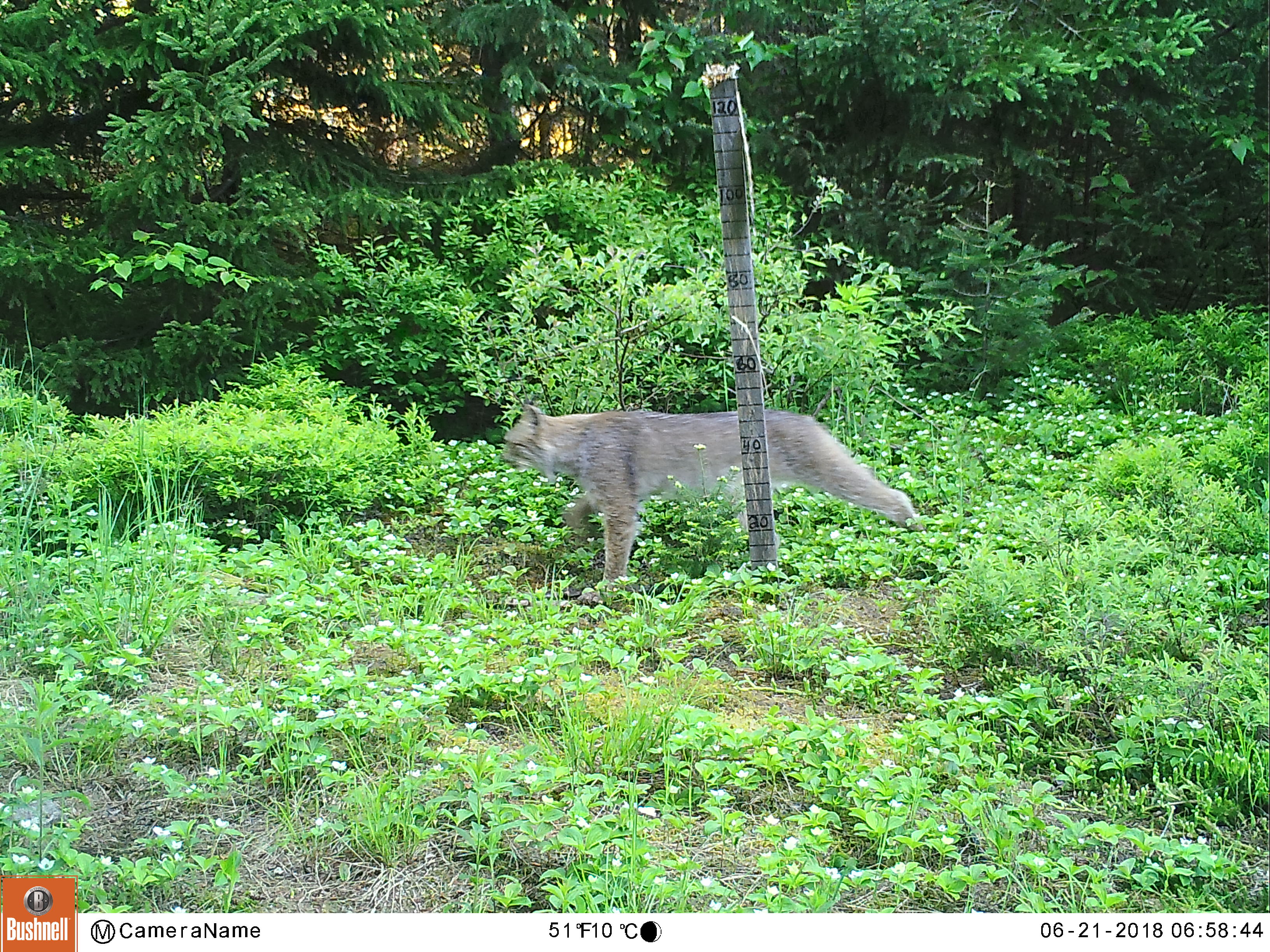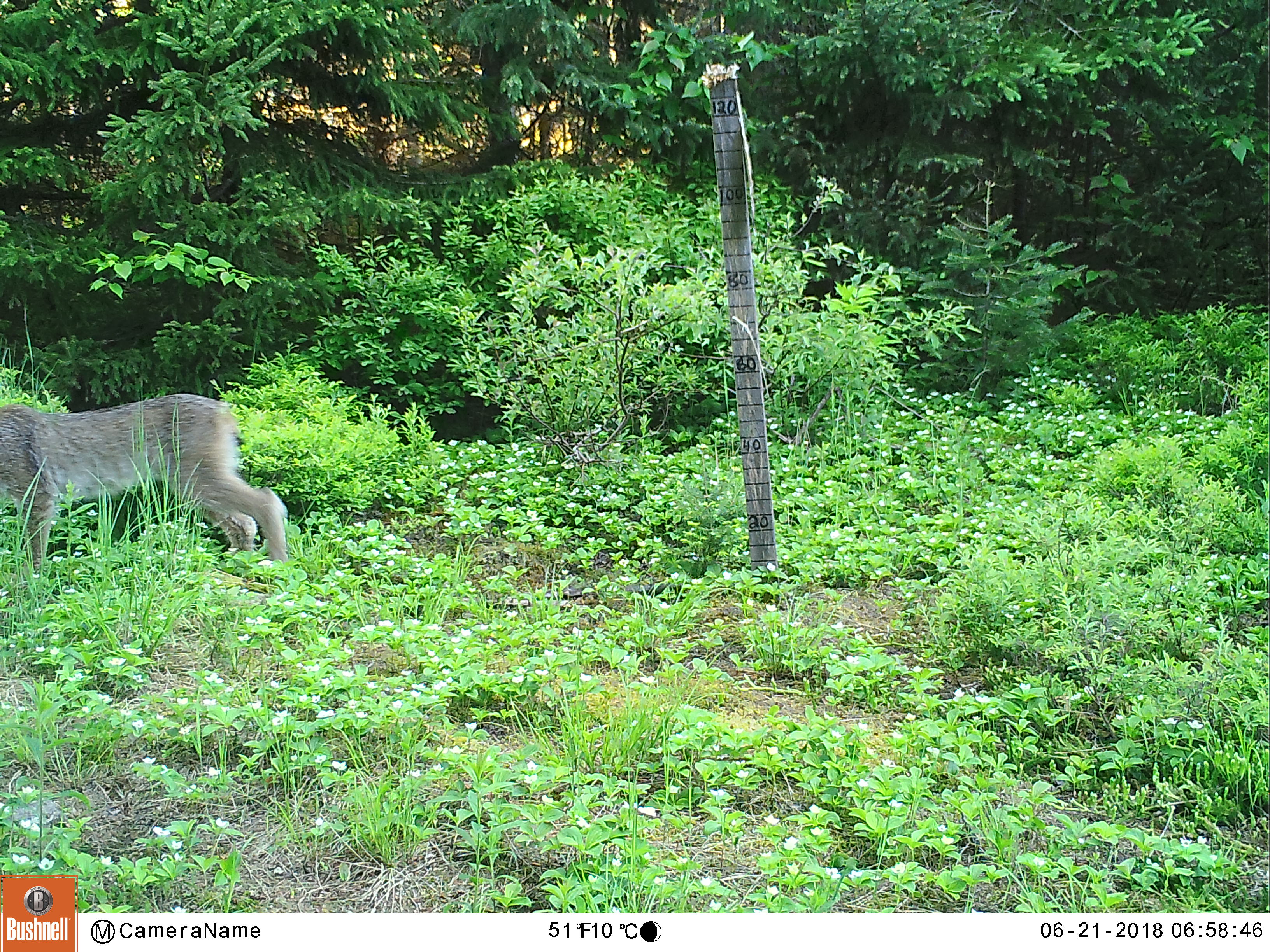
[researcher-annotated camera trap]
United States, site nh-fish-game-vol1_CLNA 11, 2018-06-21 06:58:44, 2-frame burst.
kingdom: Animalia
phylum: Chordata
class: Mammalia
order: Carnivora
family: Felidae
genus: Lynx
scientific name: Lynx canadensis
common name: canada lynx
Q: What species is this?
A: Canada lynx (Lynx canadensis).